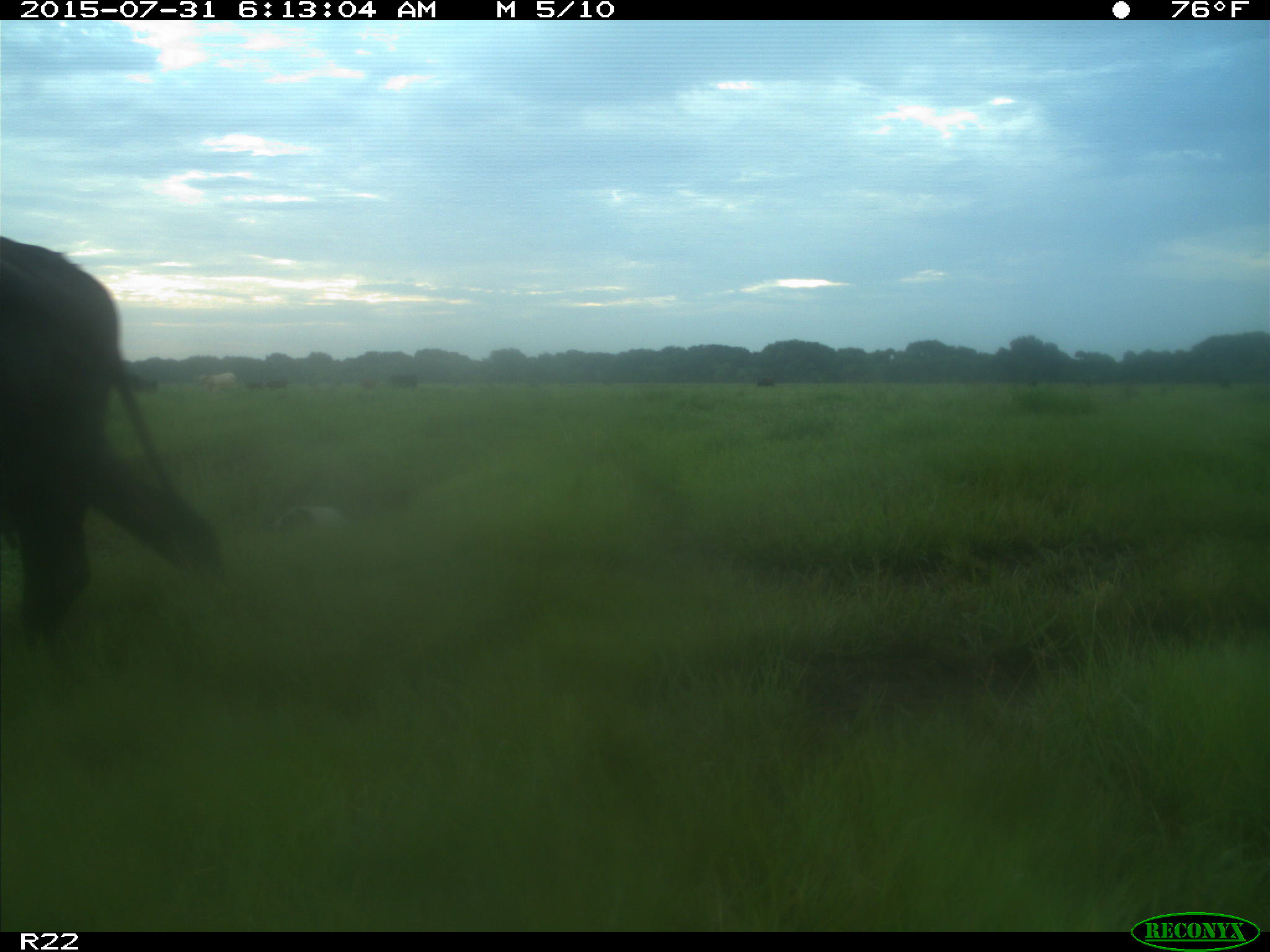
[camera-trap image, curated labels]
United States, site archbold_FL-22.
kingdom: Animalia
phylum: Chordata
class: Mammalia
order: Artiodactyla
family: Bovidae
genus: Bos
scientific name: Bos taurus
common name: domestic cow